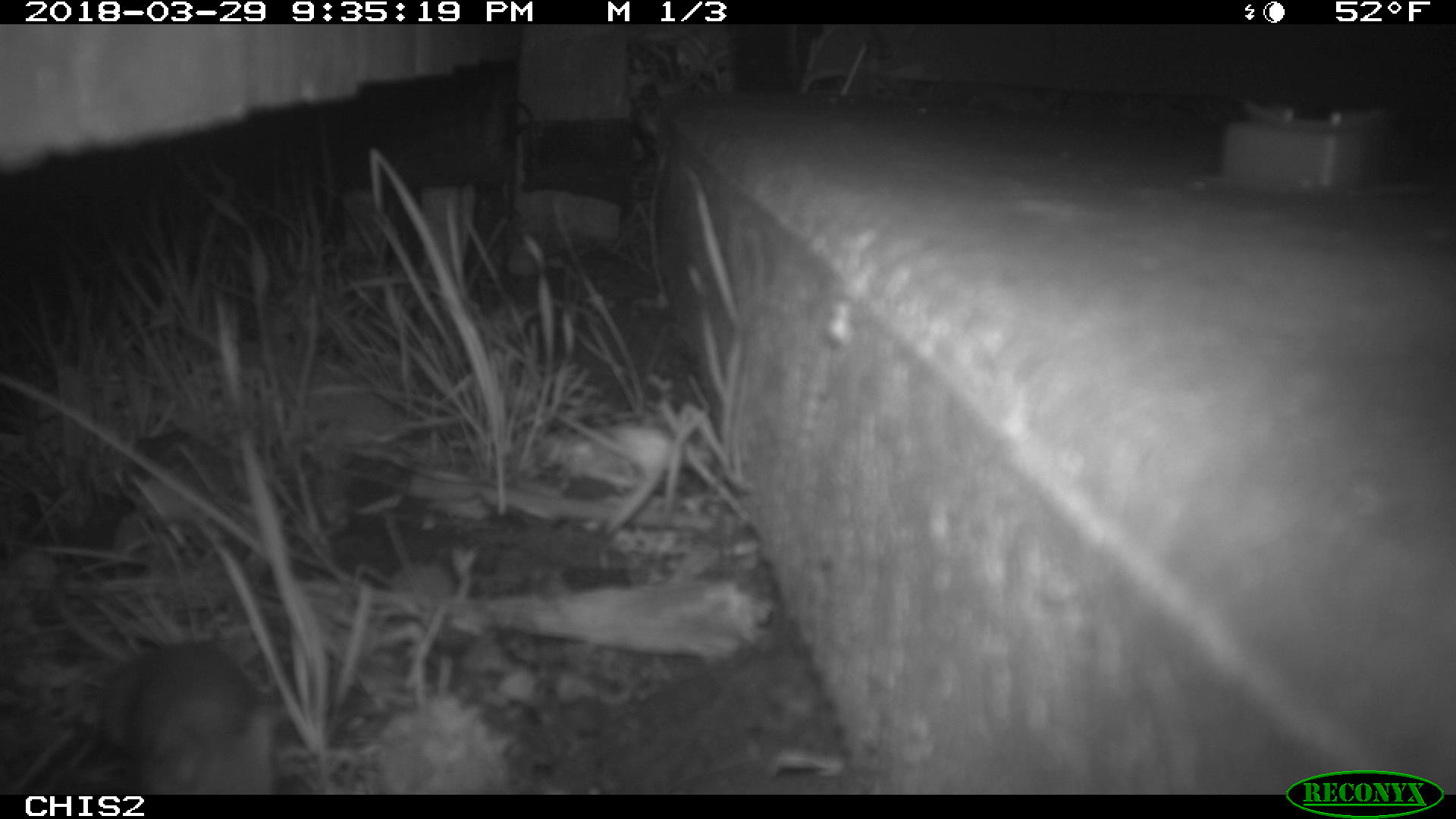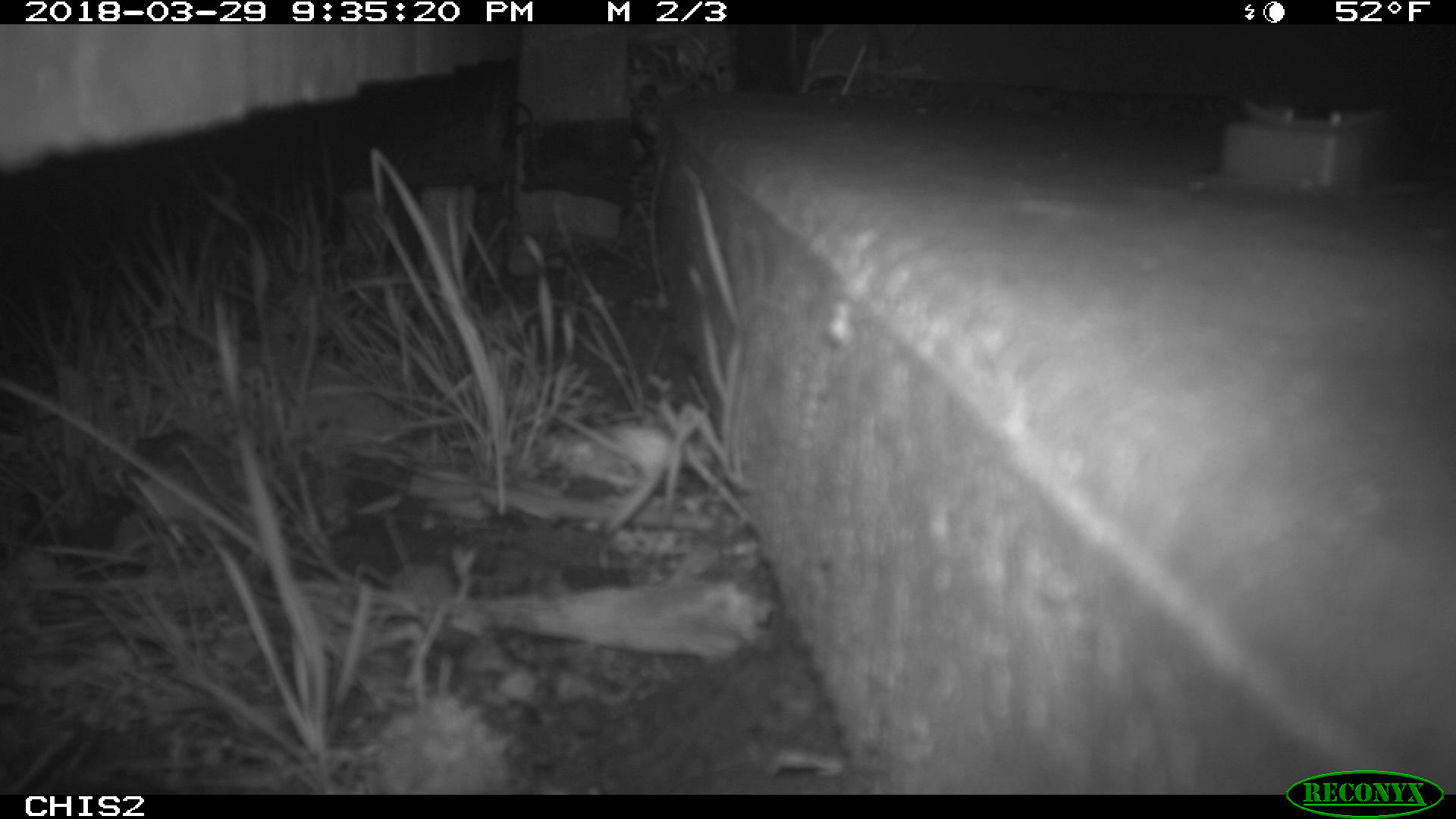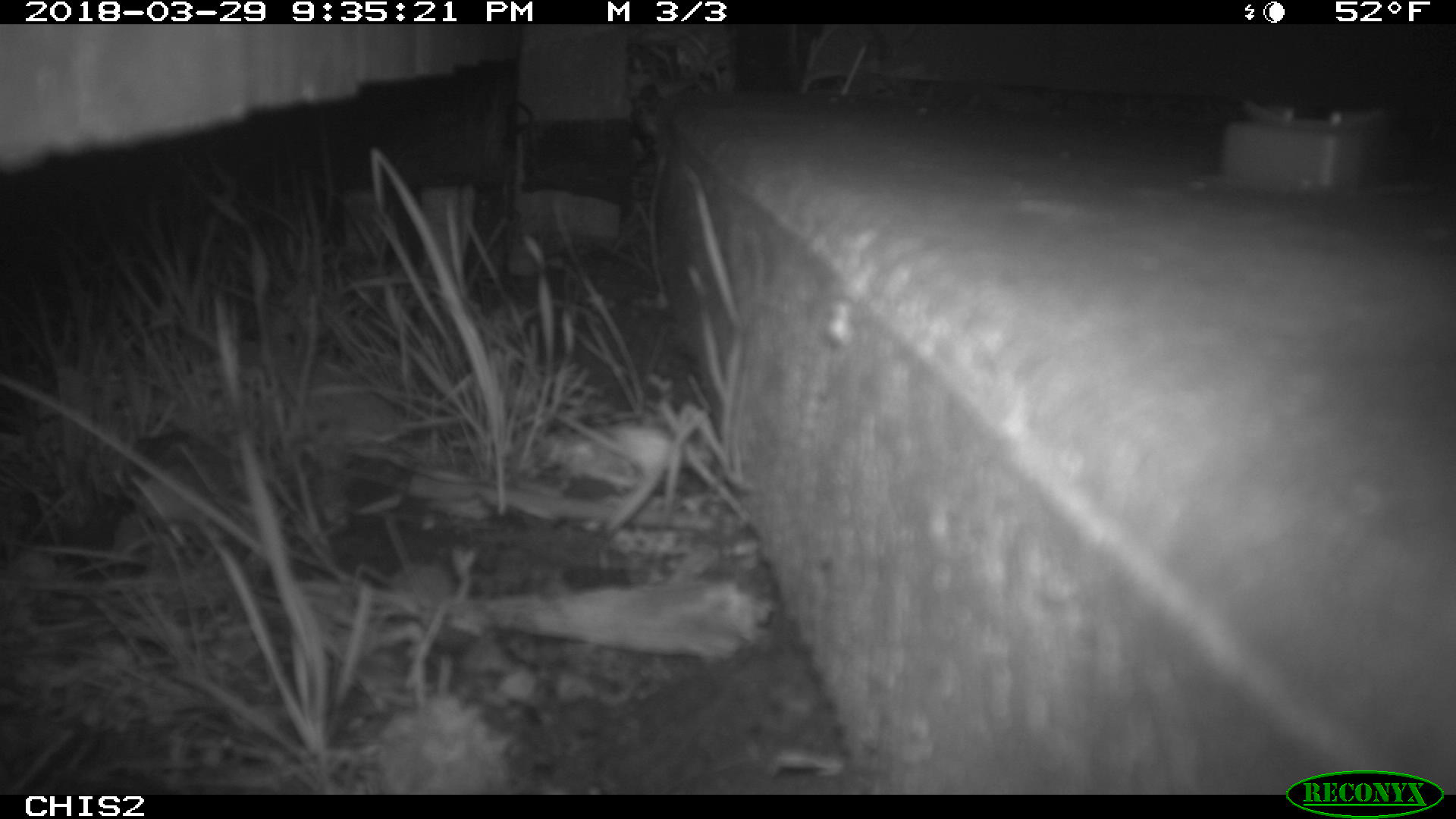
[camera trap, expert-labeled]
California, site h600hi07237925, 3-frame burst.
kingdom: Animalia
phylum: Chordata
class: Mammalia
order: Rodentia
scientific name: Rodentia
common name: rodent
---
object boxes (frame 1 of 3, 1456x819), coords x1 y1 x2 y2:
rodent: 101 642 277 794